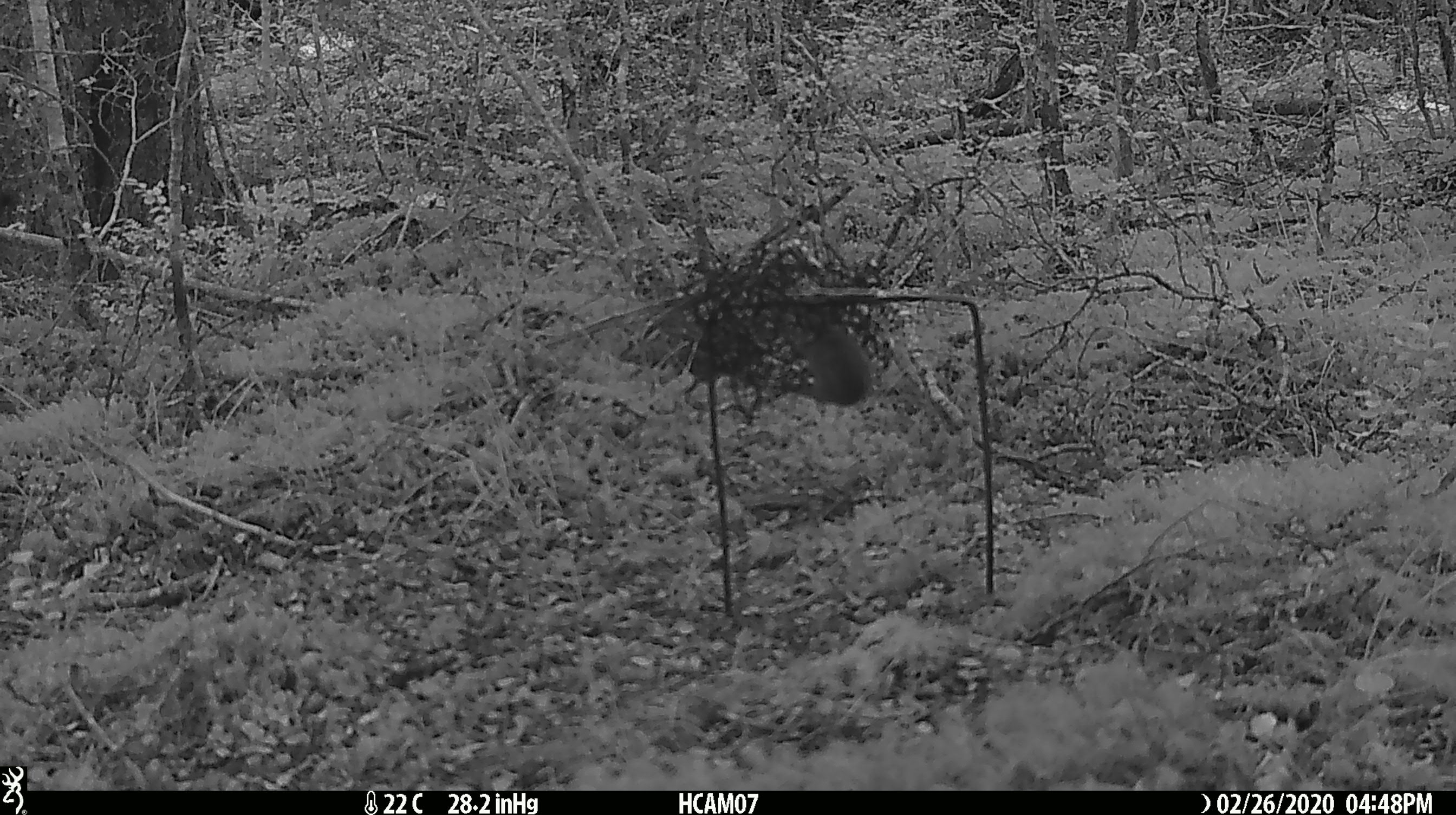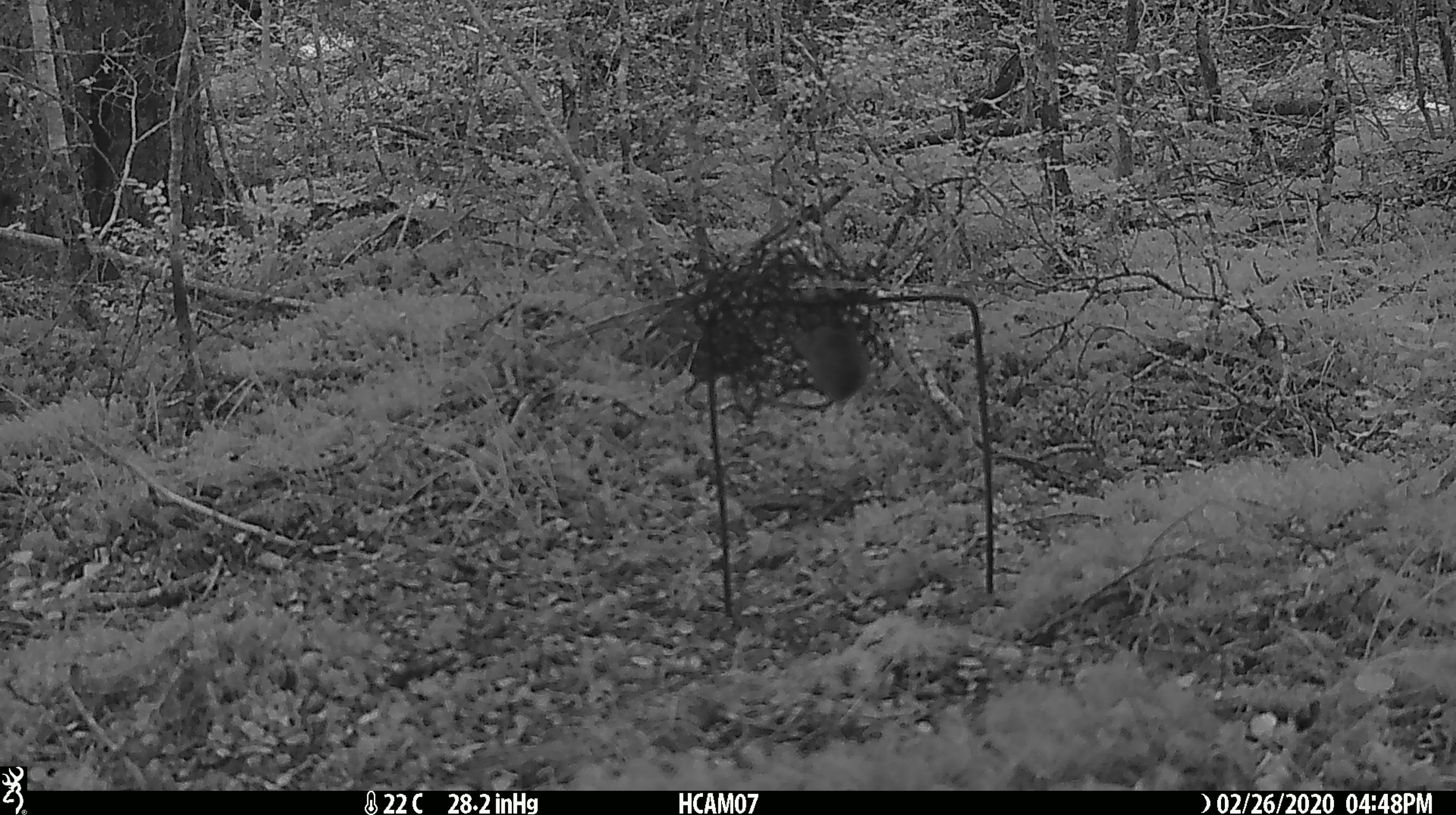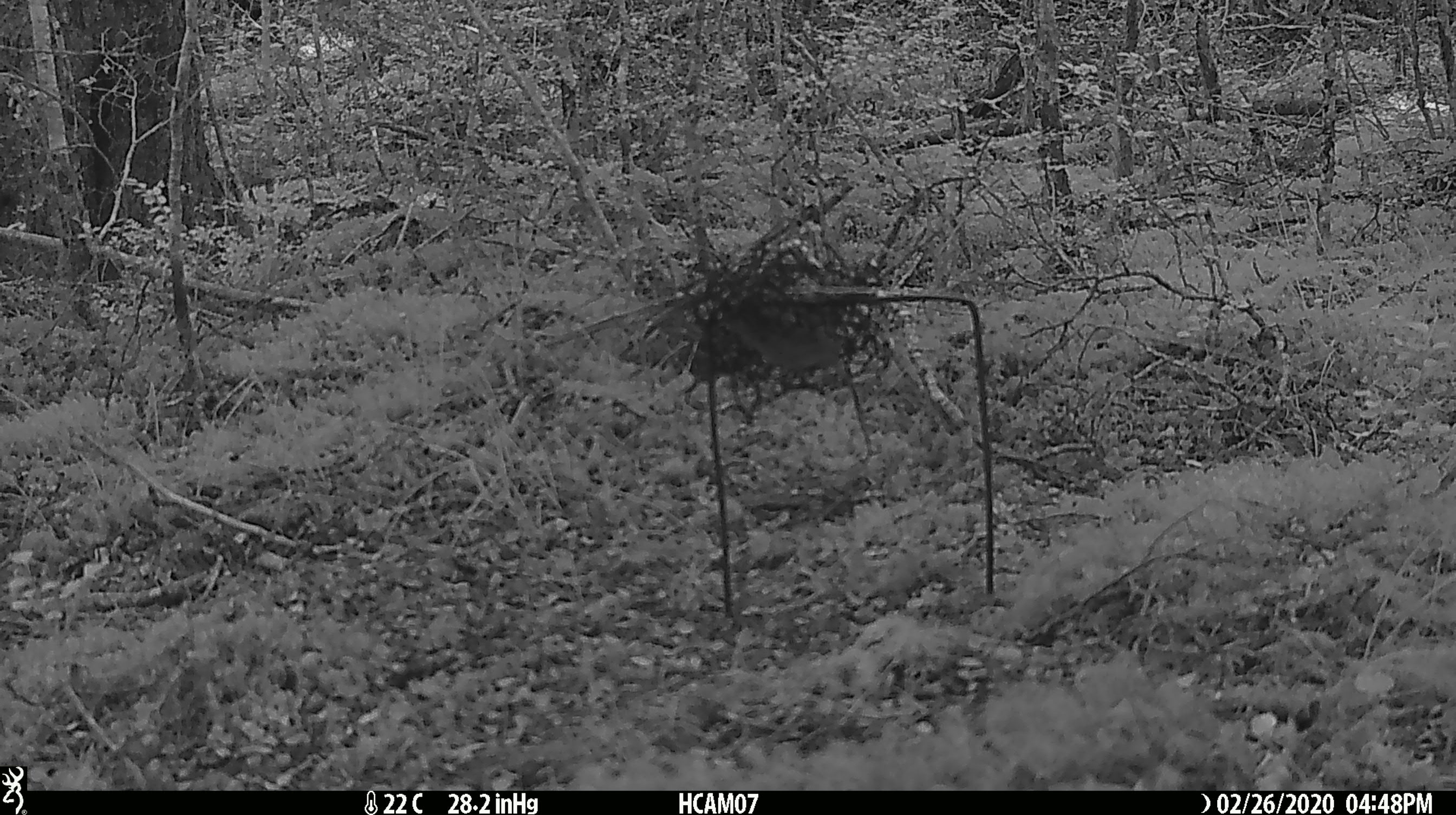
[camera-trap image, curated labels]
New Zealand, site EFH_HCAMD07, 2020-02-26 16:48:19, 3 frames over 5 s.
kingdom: Animalia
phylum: Chordata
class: Mammalia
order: Rodentia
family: Muridae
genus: Mus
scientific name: Mus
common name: mouse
Mouse (Mus).